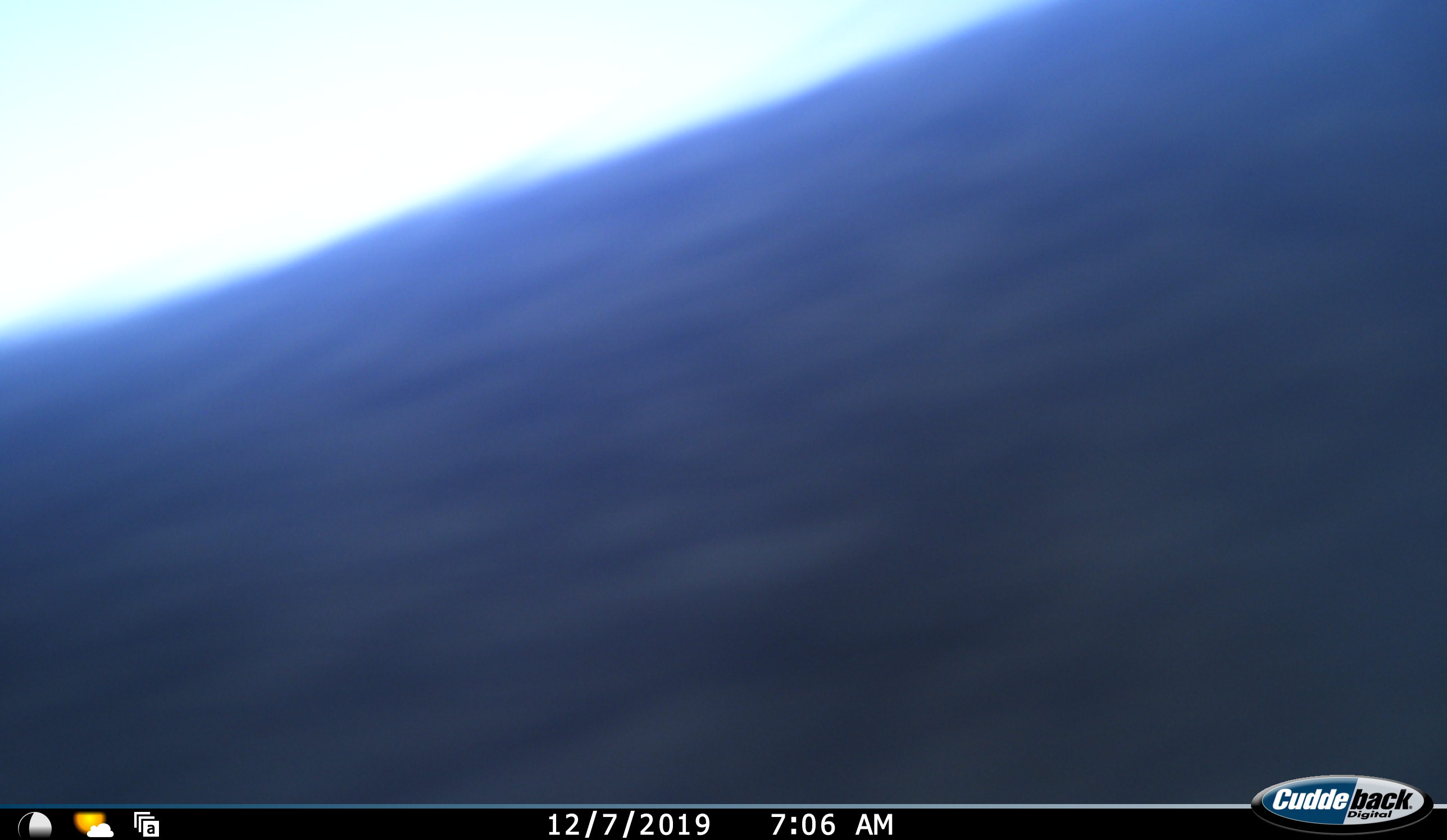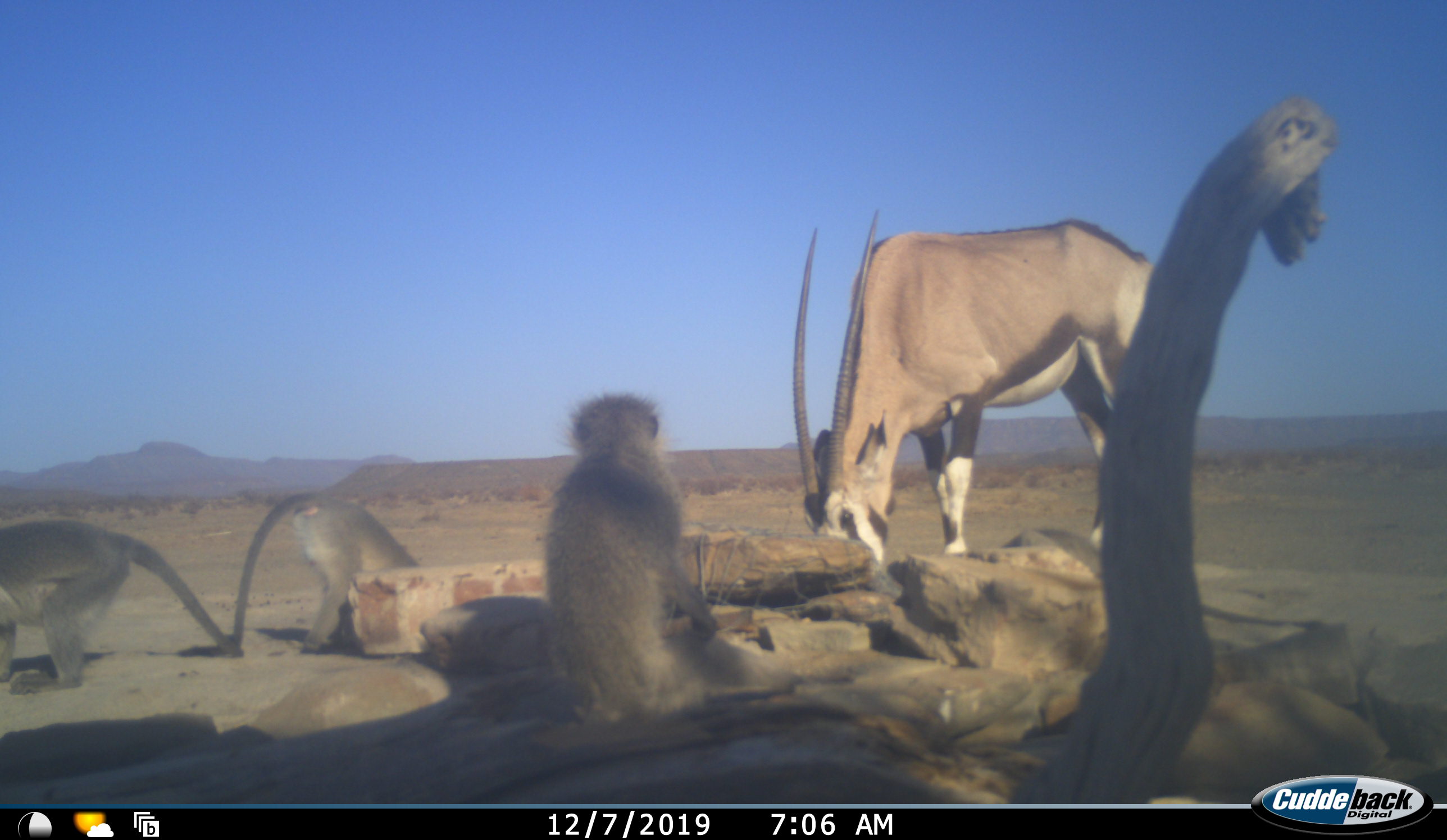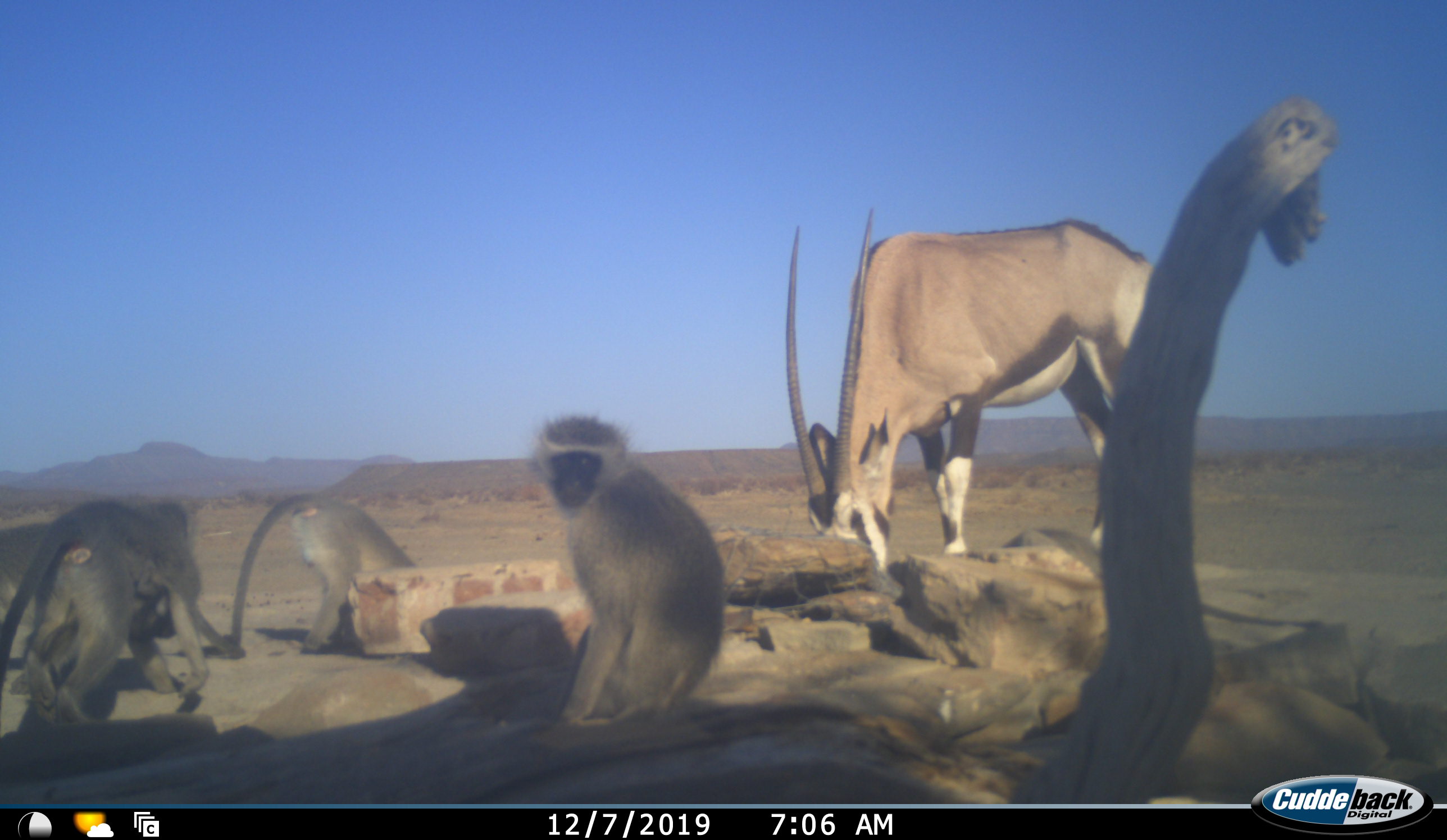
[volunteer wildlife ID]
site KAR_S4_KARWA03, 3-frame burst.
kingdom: Animalia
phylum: Chordata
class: Mammalia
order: Artiodactyla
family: Bovidae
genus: Oryx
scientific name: Oryx gazella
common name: gemsbok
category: oryx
Oryx (gemsbok) (Oryx gazella), count 1. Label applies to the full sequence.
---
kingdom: Animalia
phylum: Chordata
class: Mammalia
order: Primates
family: Cercopithecidae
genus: Chlorocebus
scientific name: Chlorocebus pygerythrus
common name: vervet monkey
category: monkeyvervet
Monkeyvervet (vervet monkey) (Chlorocebus pygerythrus), count 4. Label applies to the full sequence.